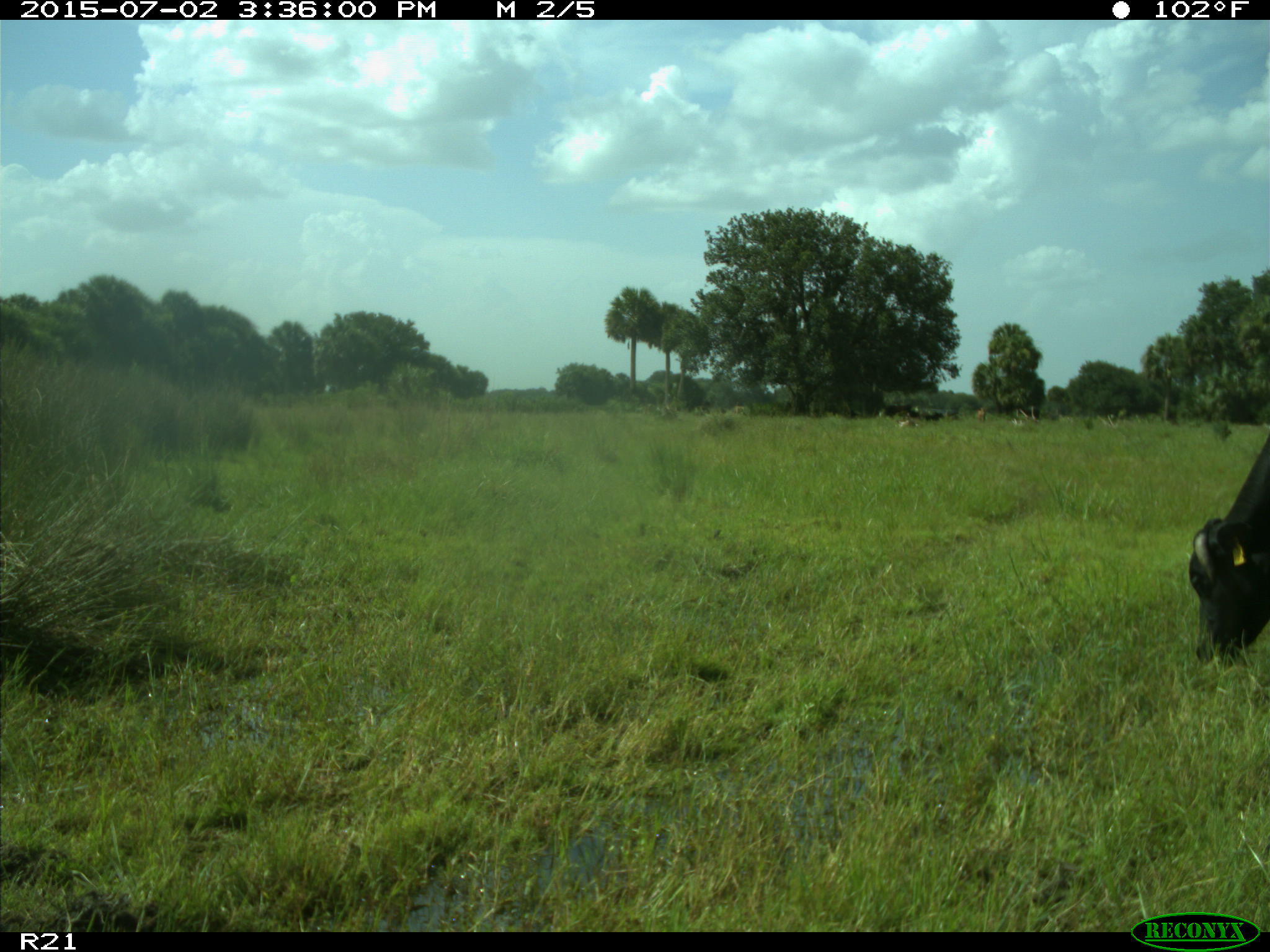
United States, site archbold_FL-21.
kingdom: Animalia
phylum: Chordata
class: Mammalia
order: Artiodactyla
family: Bovidae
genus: Bos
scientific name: Bos taurus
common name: domestic cow